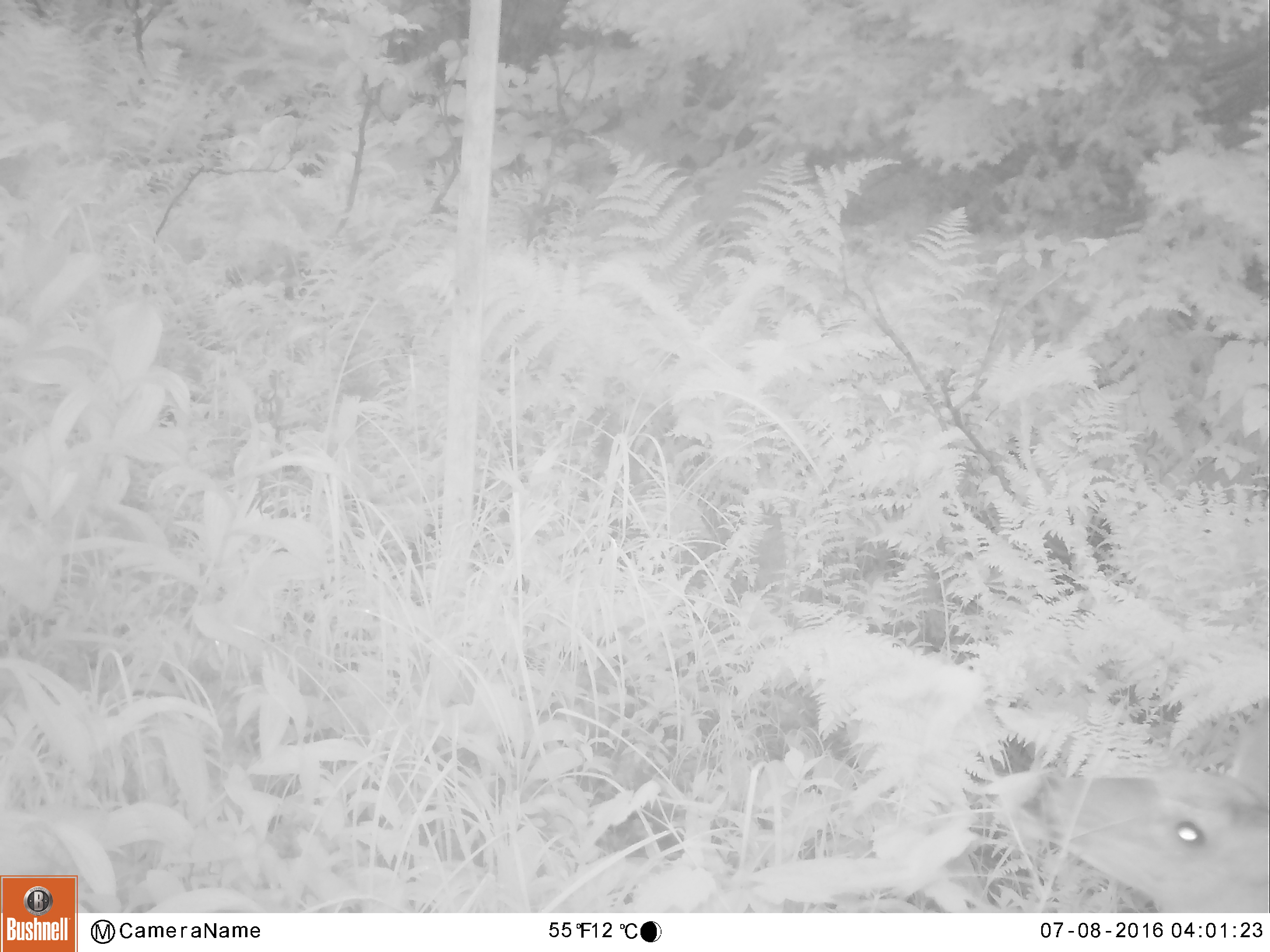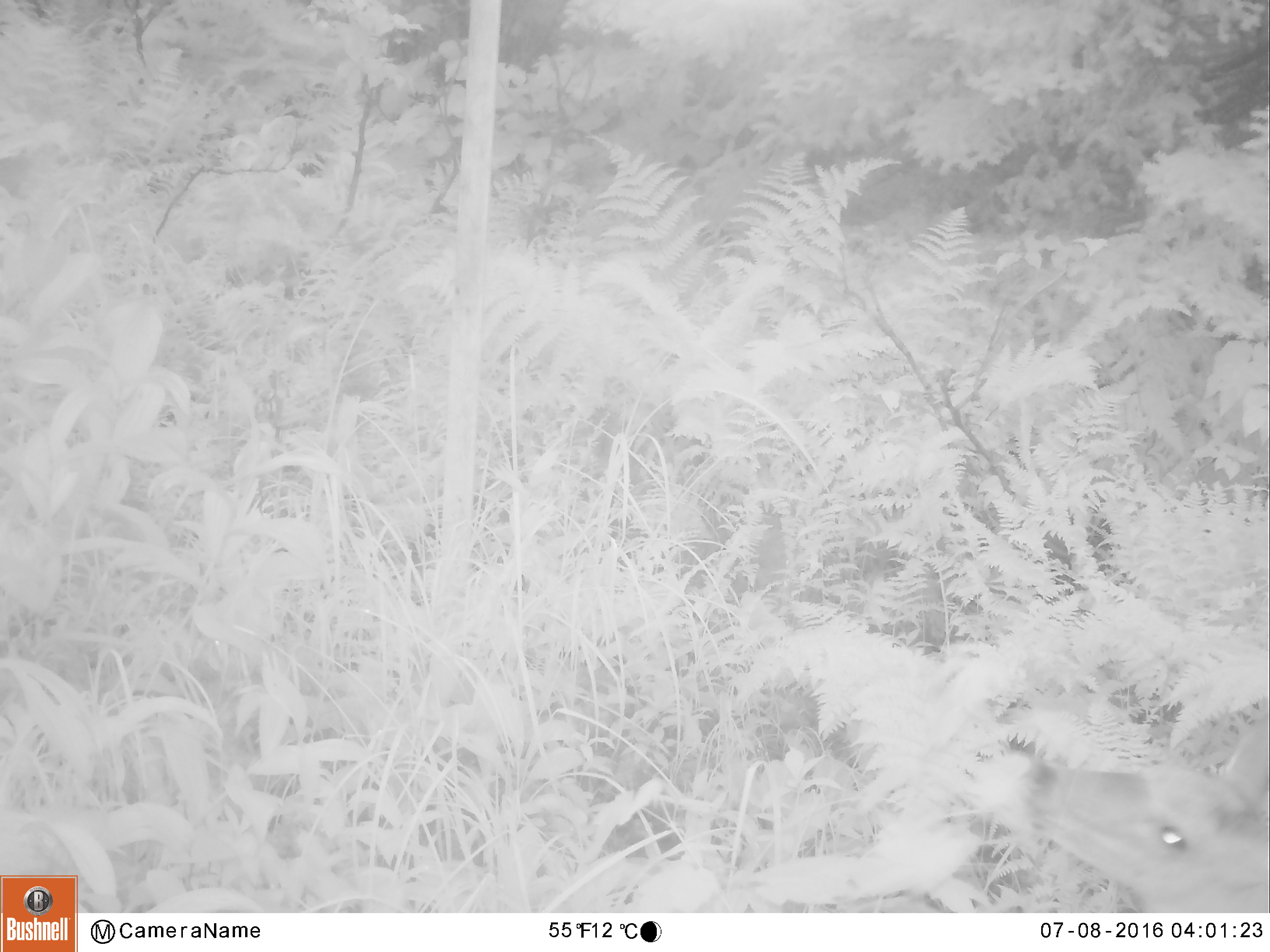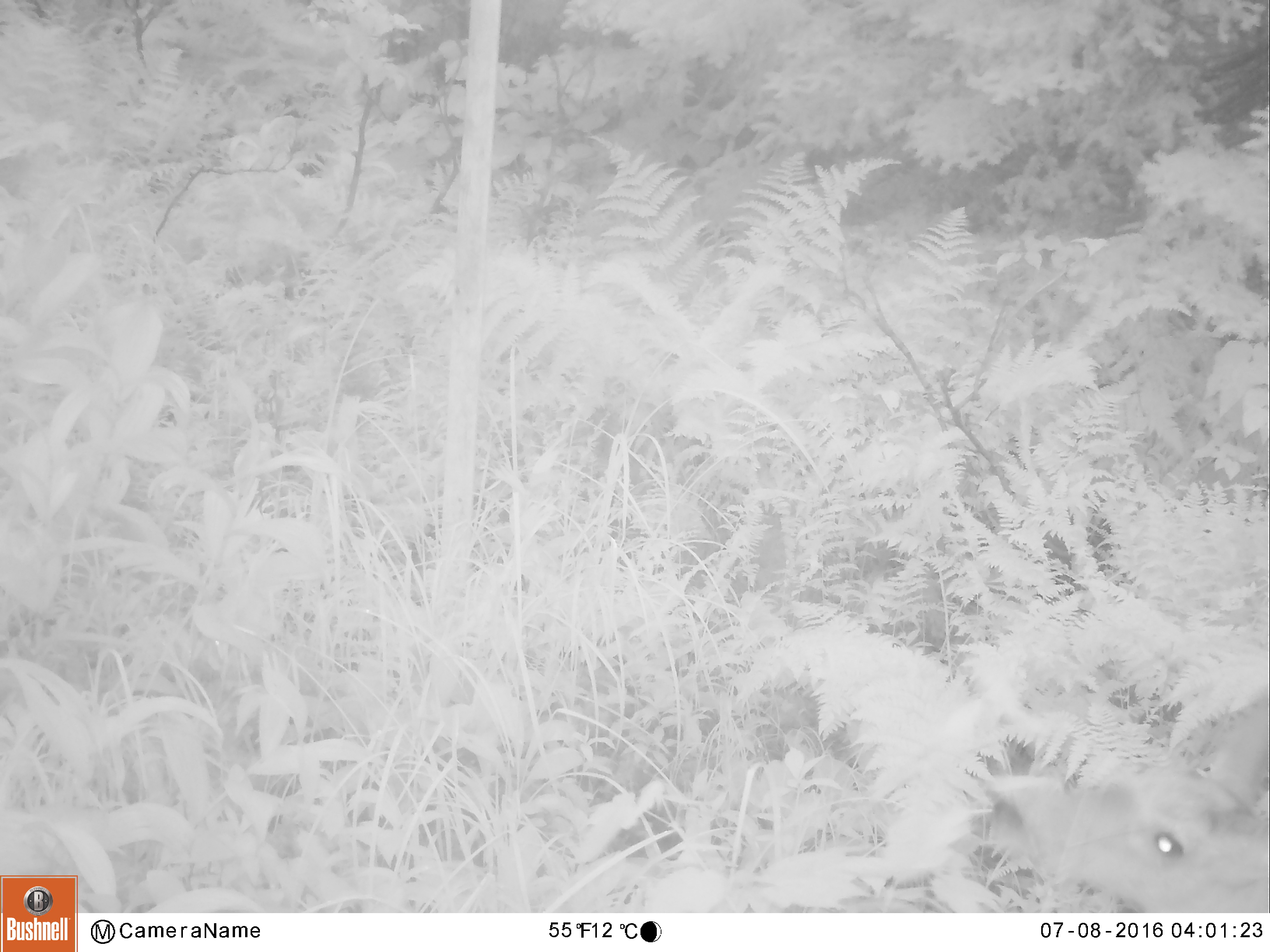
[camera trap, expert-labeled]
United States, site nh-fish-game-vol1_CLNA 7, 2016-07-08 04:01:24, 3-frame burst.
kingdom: Animalia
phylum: Chordata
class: Mammalia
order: Artiodactyla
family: Cervidae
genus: Odocoileus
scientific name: Odocoileus virginianus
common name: white-tailed deer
White-tailed deer (Odocoileus virginianus).